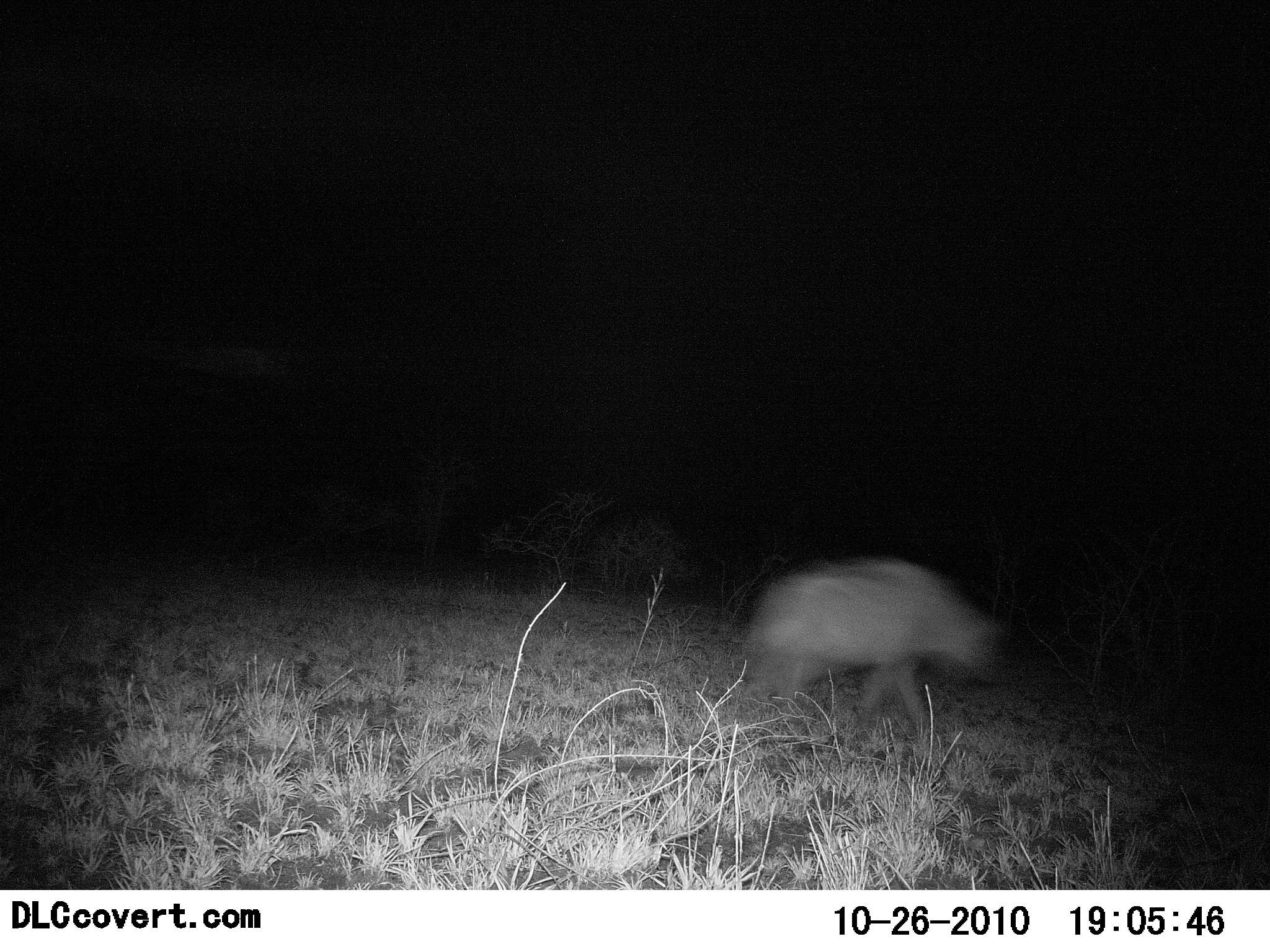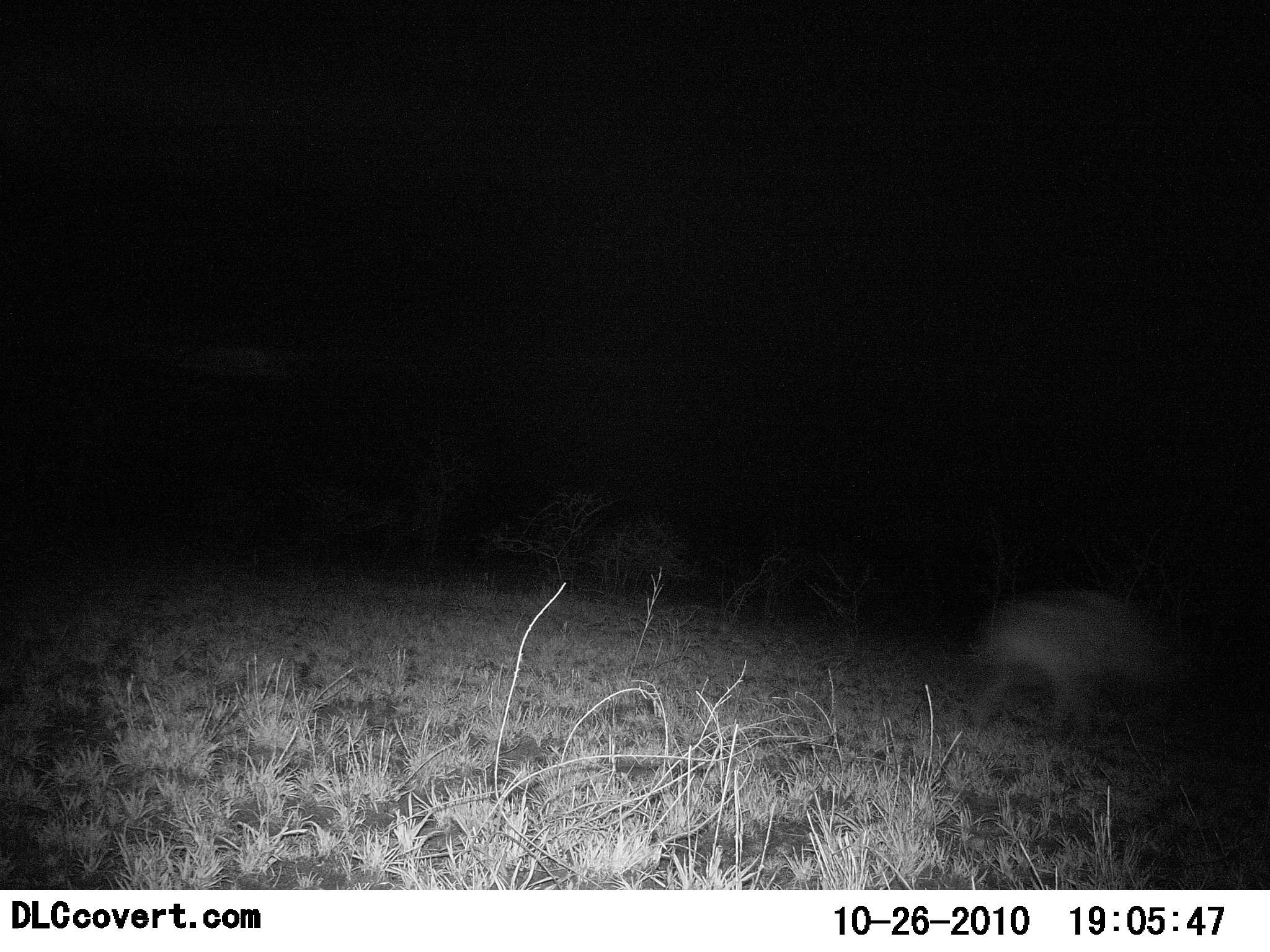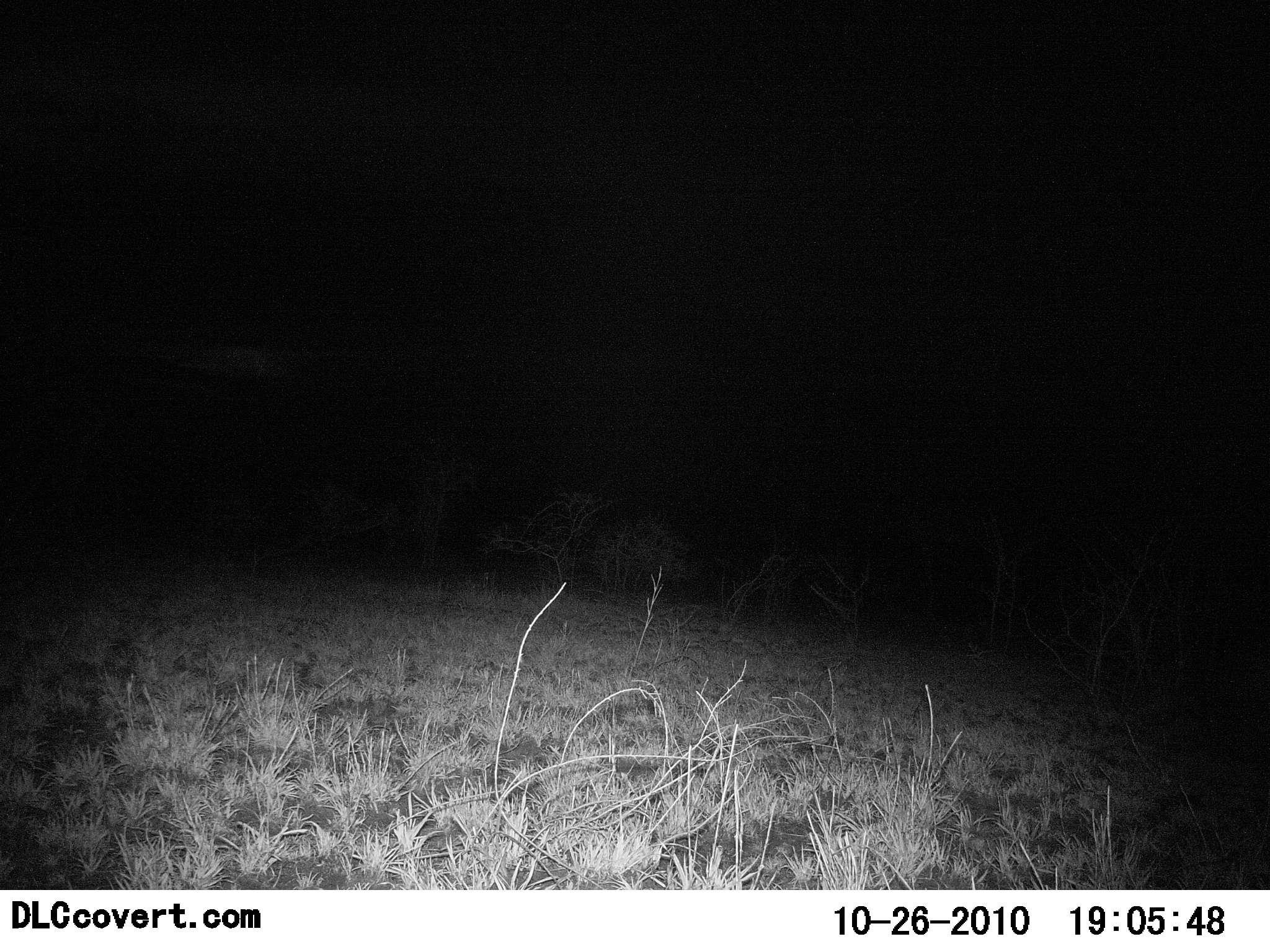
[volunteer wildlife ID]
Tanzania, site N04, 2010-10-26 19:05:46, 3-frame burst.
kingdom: Animalia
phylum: Chordata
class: Mammalia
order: Carnivora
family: Hyaenidae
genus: Crocuta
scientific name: Crocuta crocuta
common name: spotted hyena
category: hyenaspotted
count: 1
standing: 0%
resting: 0%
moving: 100%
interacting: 0%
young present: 0%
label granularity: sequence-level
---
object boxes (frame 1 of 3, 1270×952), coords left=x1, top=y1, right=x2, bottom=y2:
animal: left=734, top=559, right=1003, bottom=752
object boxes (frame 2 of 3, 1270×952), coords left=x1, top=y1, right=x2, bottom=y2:
animal: left=961, top=584, right=1169, bottom=744